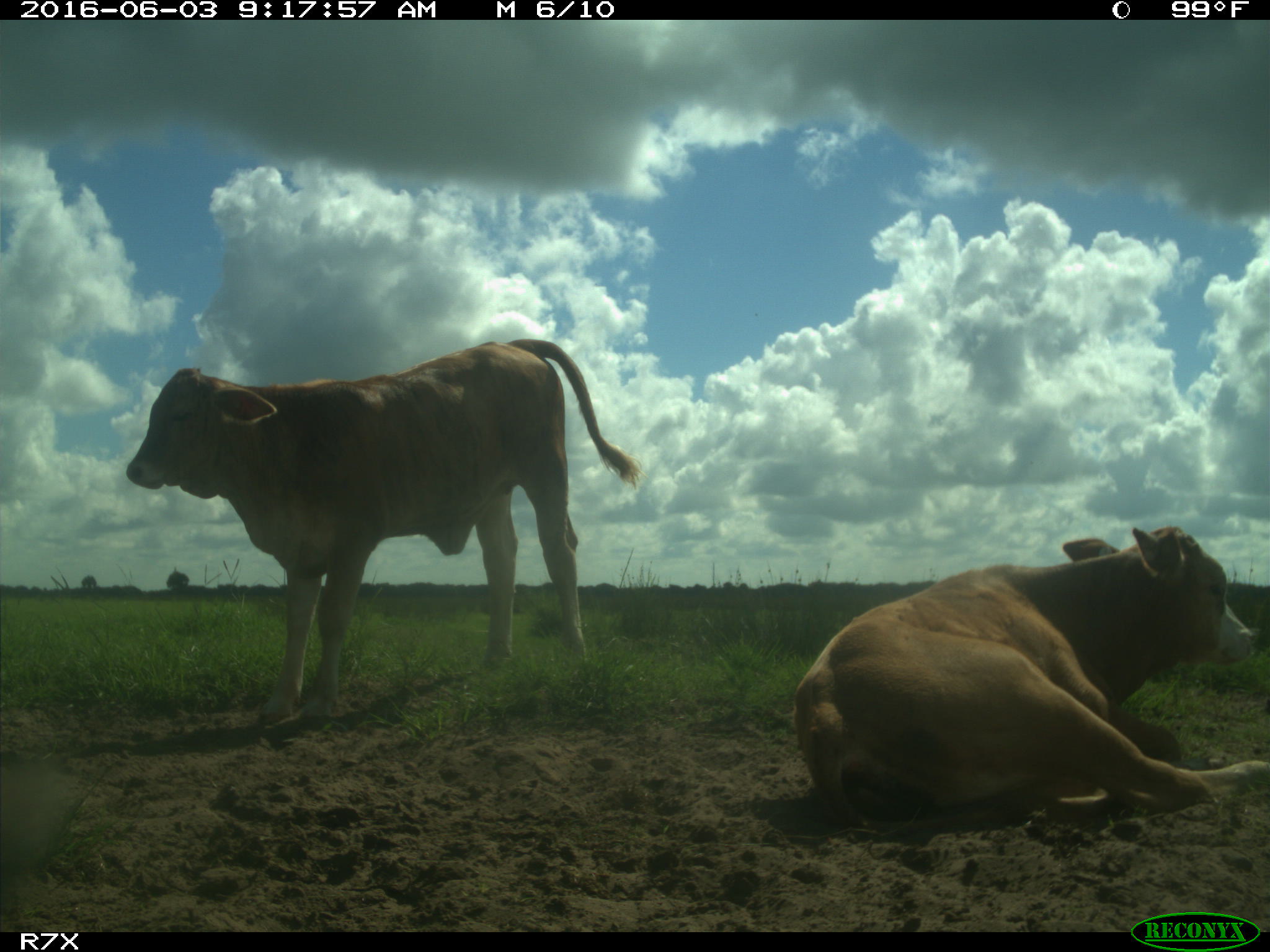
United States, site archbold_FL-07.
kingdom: Animalia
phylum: Chordata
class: Mammalia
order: Artiodactyla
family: Bovidae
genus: Bos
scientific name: Bos taurus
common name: domestic cow